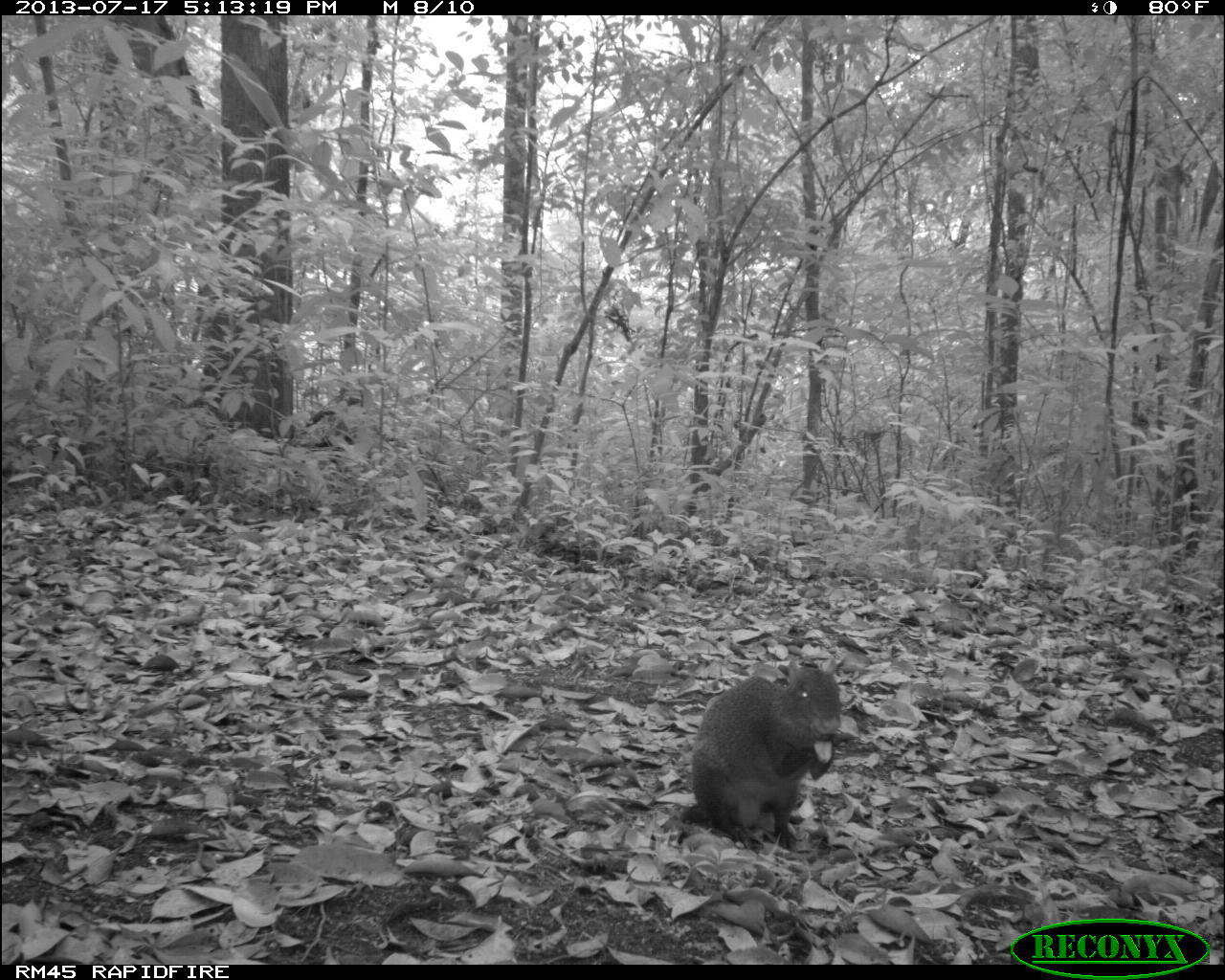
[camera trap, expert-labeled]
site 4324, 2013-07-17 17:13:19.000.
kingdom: Animalia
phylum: Chordata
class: Mammalia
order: Rodentia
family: Dasyproctidae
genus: Dasyprocta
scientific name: Dasyprocta punctata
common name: central american agouti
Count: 1.